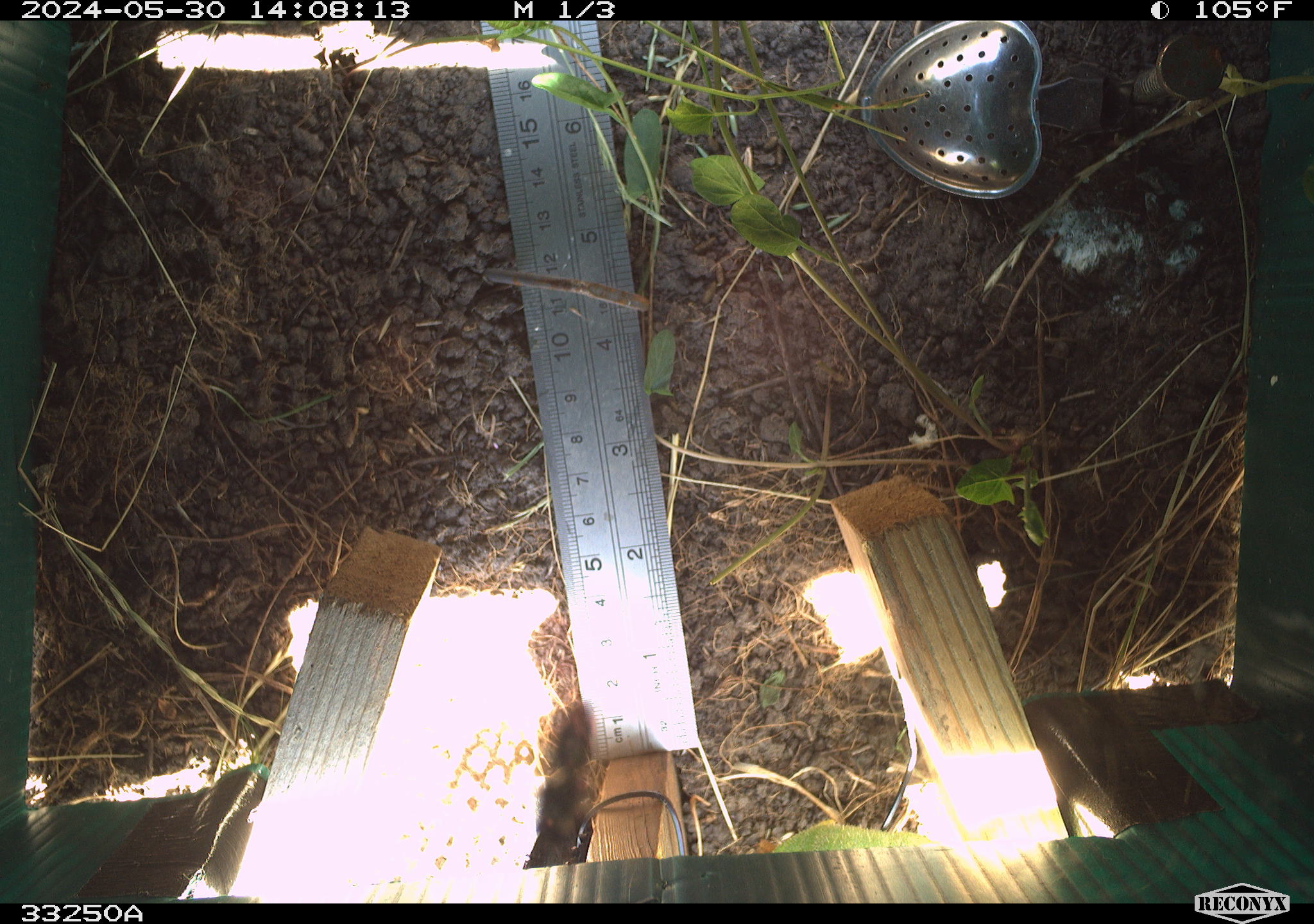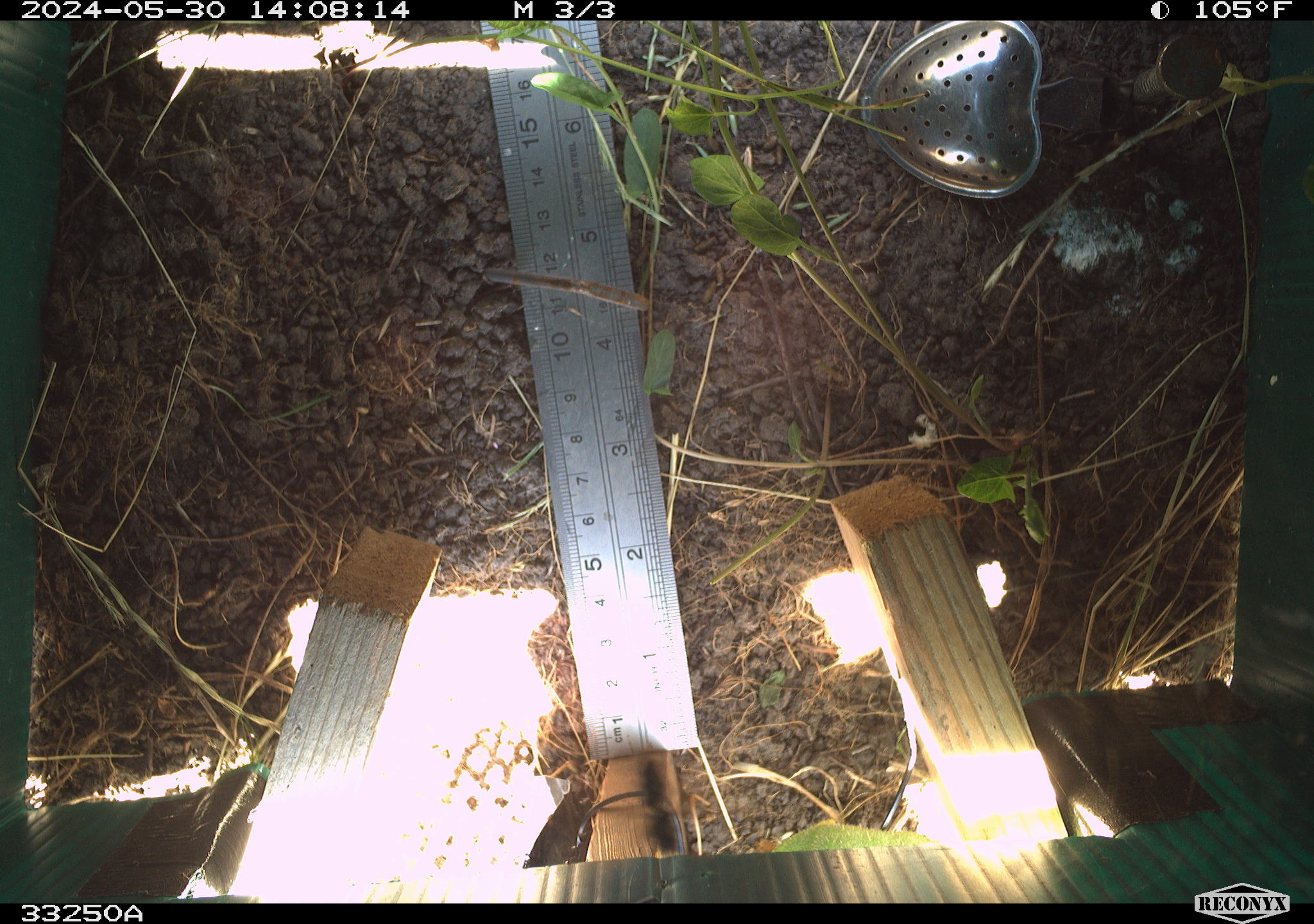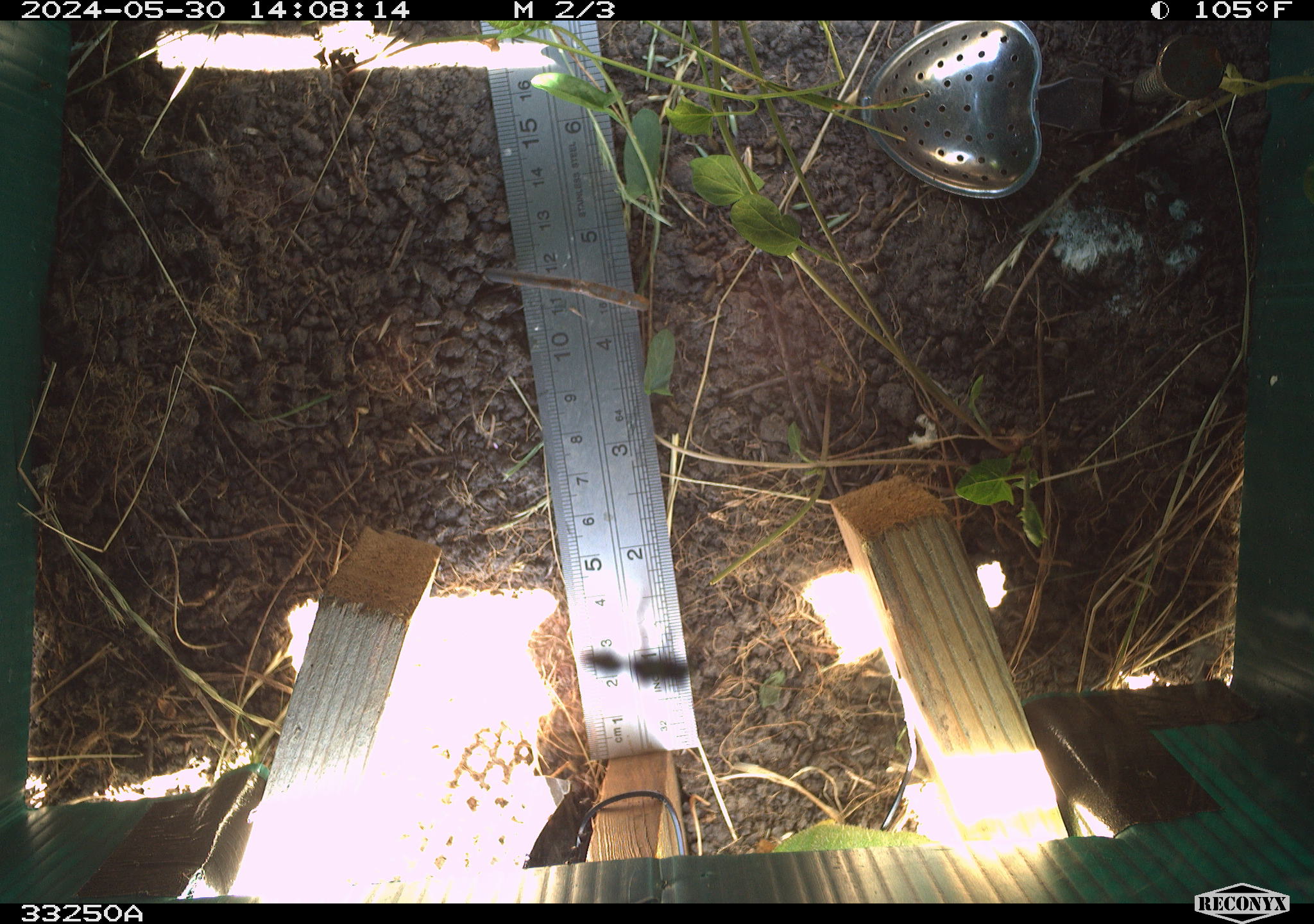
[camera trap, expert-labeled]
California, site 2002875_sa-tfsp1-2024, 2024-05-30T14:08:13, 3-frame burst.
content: unidentified animal